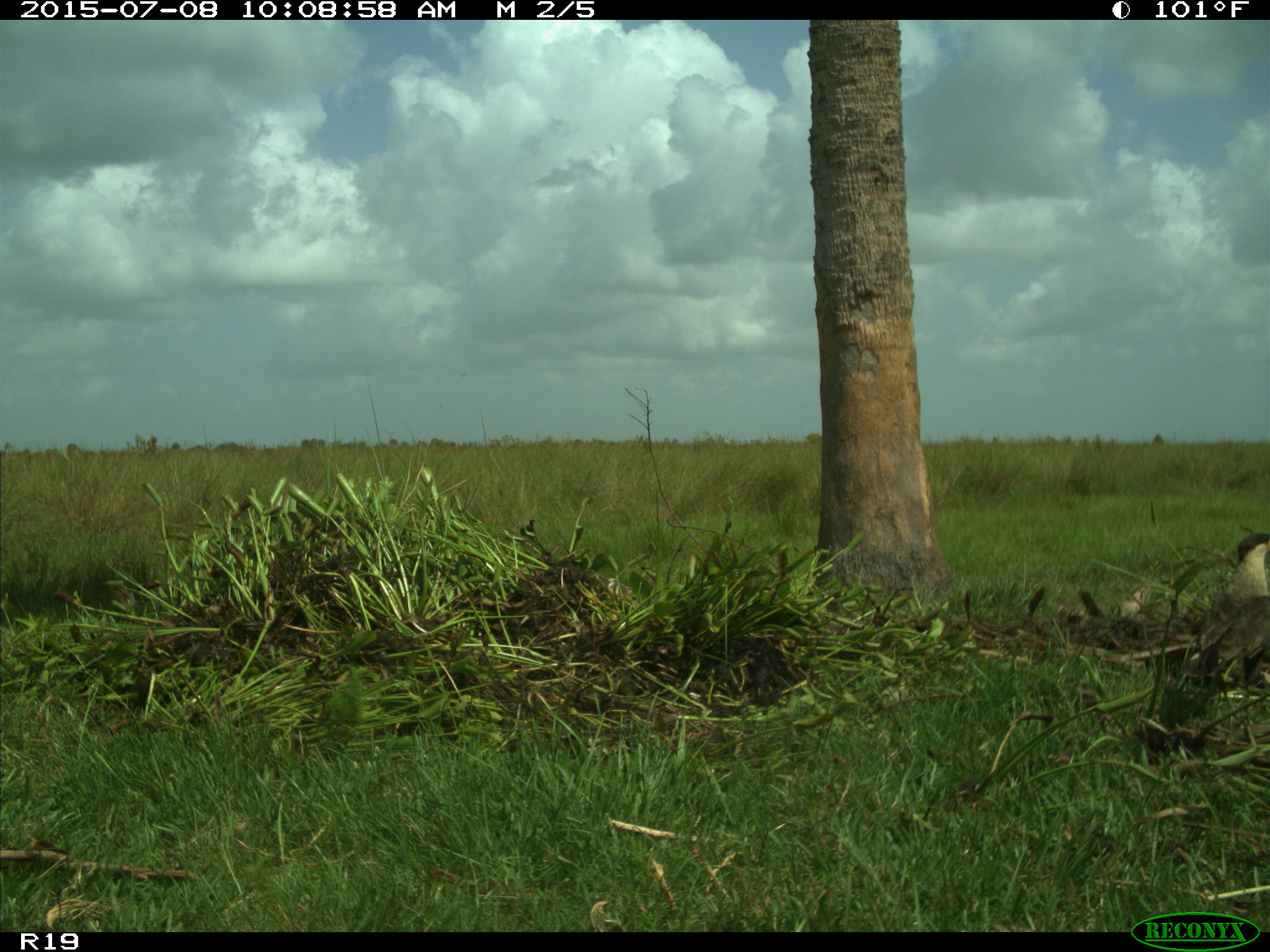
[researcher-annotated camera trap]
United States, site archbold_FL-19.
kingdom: Animalia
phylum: Chordata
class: Aves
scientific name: Aves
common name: birds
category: unidentified bird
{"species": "unidentified bird (birds) (Aves)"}